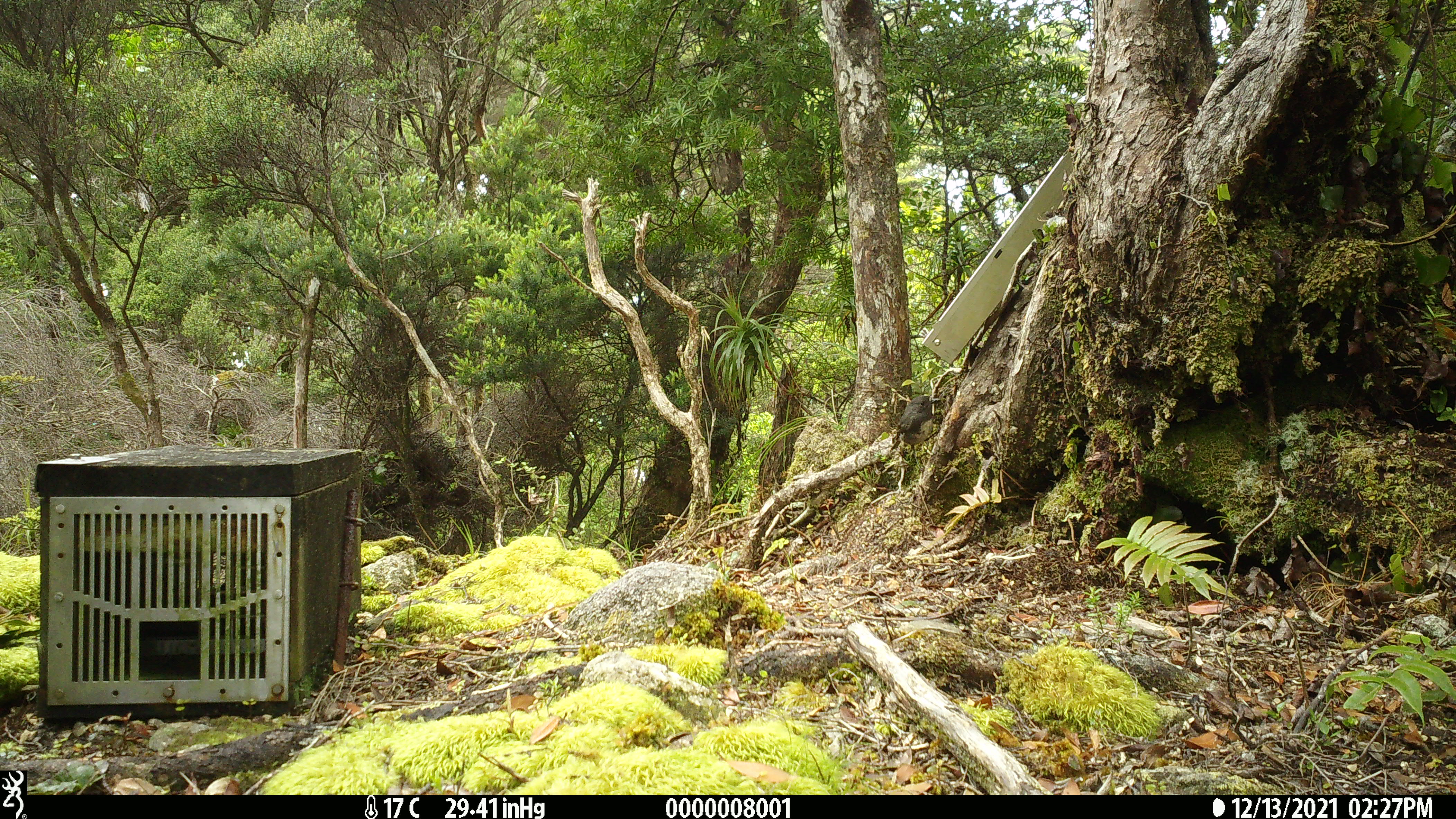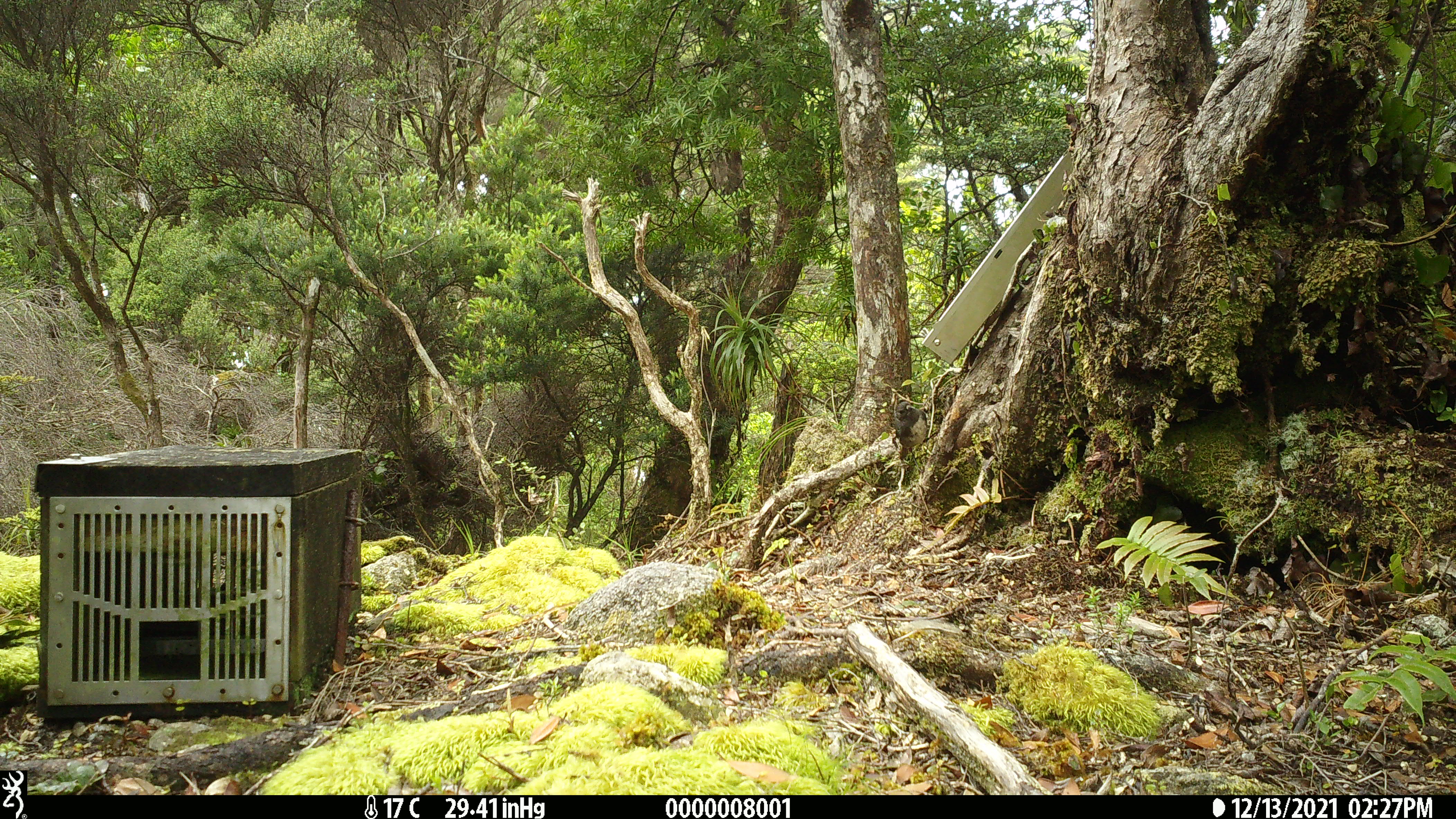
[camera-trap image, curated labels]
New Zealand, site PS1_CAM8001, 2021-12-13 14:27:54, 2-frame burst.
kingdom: Animalia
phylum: Chordata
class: Aves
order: Passeriformes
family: Petroicidae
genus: Petroica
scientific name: Petroica australis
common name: new zealand robin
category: robin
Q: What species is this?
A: Robin (new zealand robin) (Petroica australis).